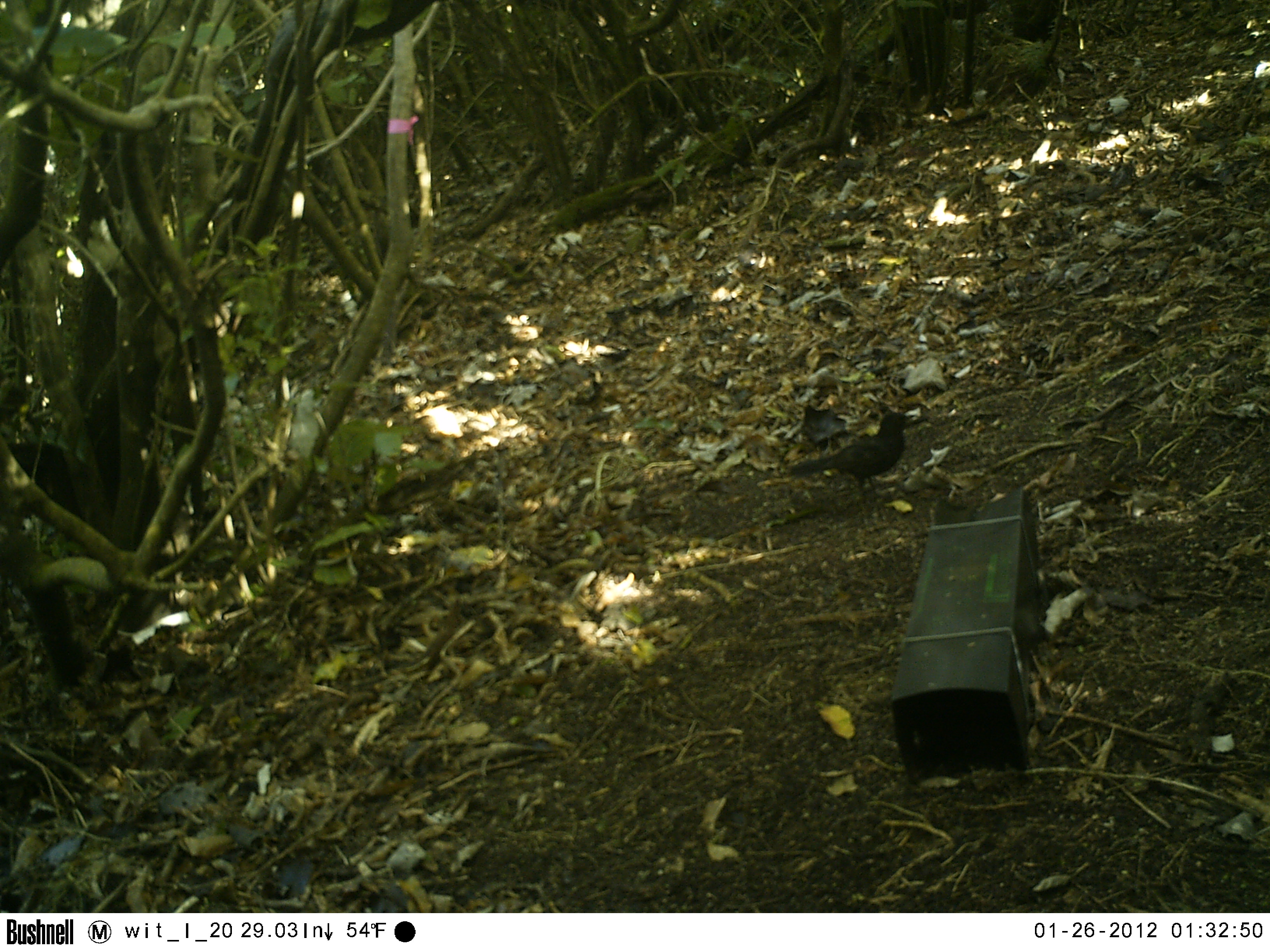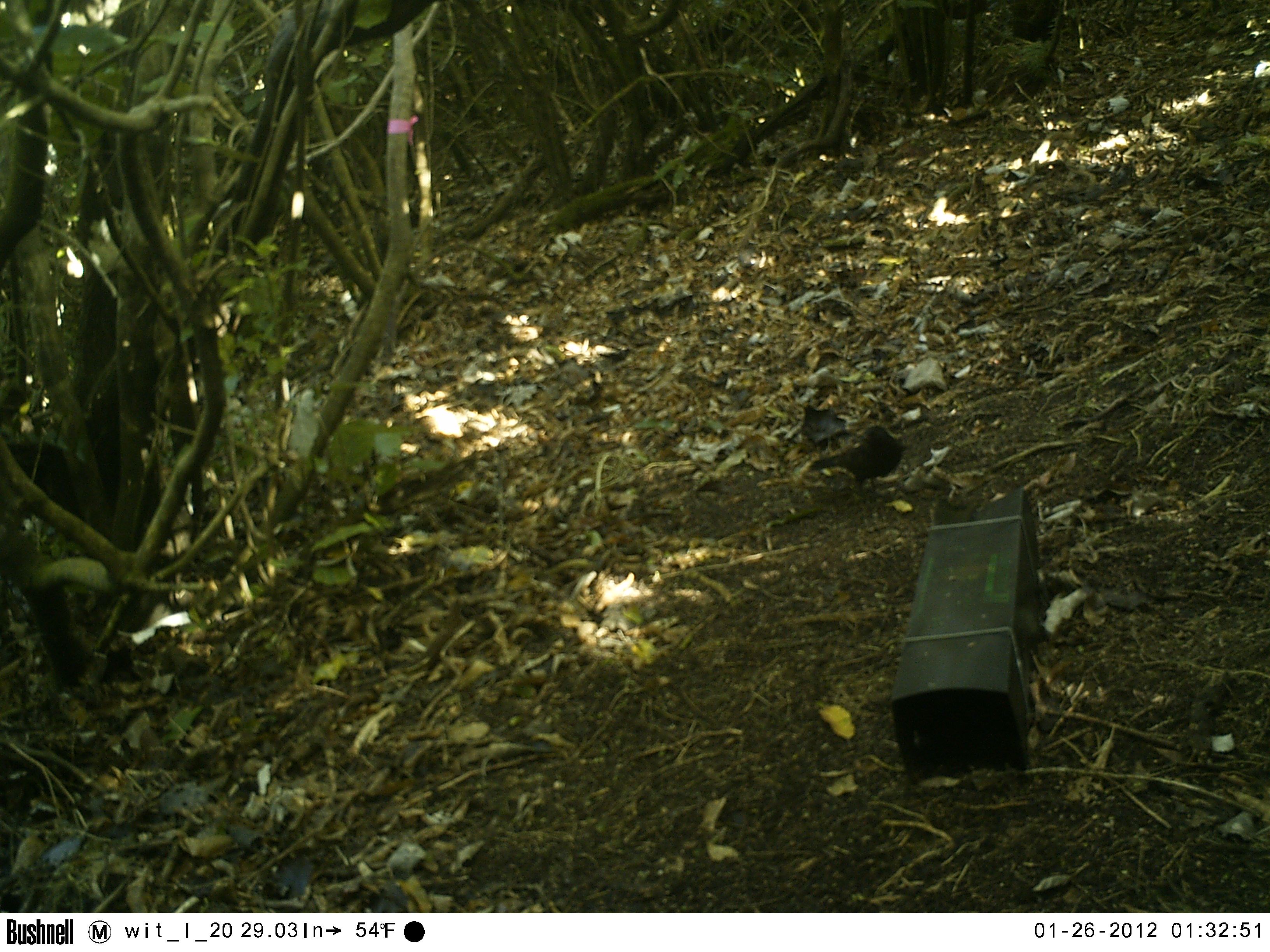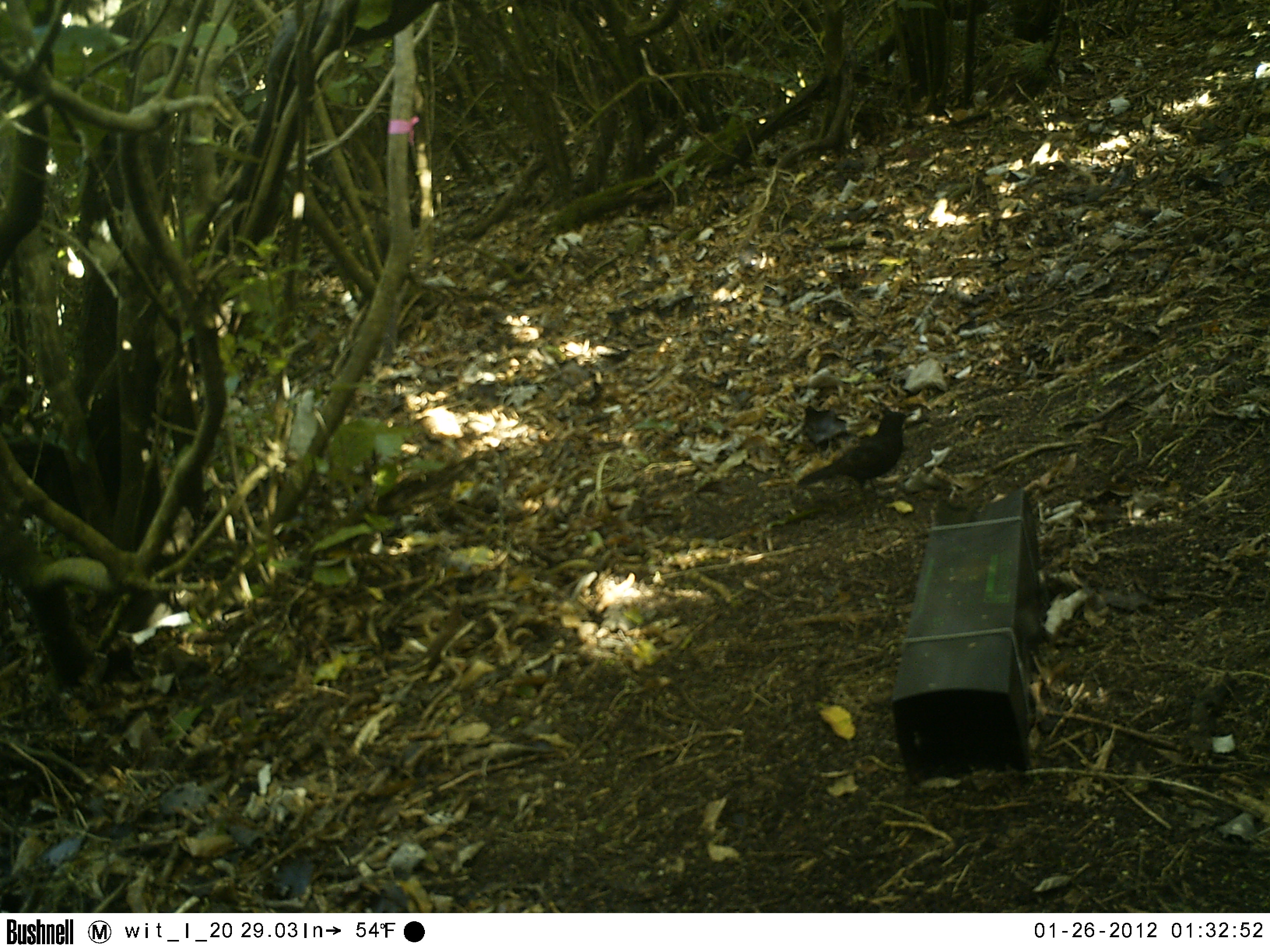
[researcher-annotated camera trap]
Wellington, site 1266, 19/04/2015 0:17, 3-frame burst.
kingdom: Animalia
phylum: Chordata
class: Aves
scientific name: Aves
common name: bird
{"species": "bird (Aves)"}